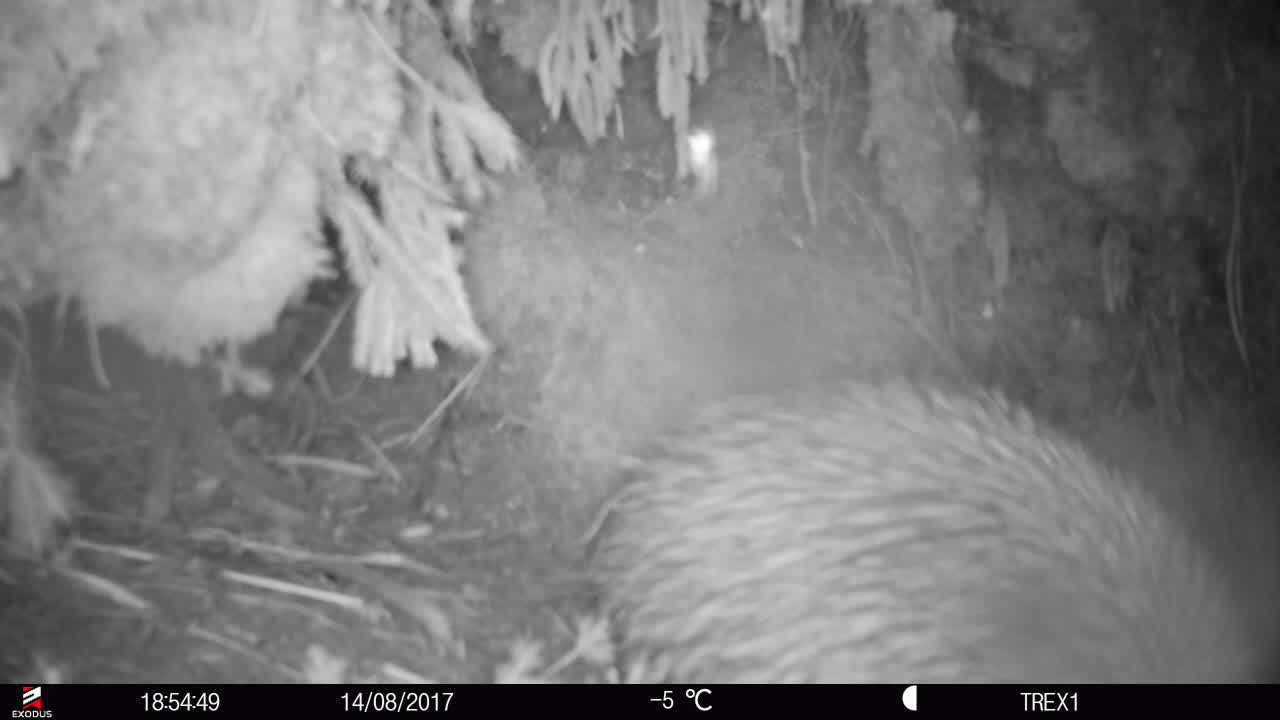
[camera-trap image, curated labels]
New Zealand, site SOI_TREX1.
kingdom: Animalia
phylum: Chordata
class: Aves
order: Apterygiformes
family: Apterygidae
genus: Apteryx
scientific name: Apteryx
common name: kiwi